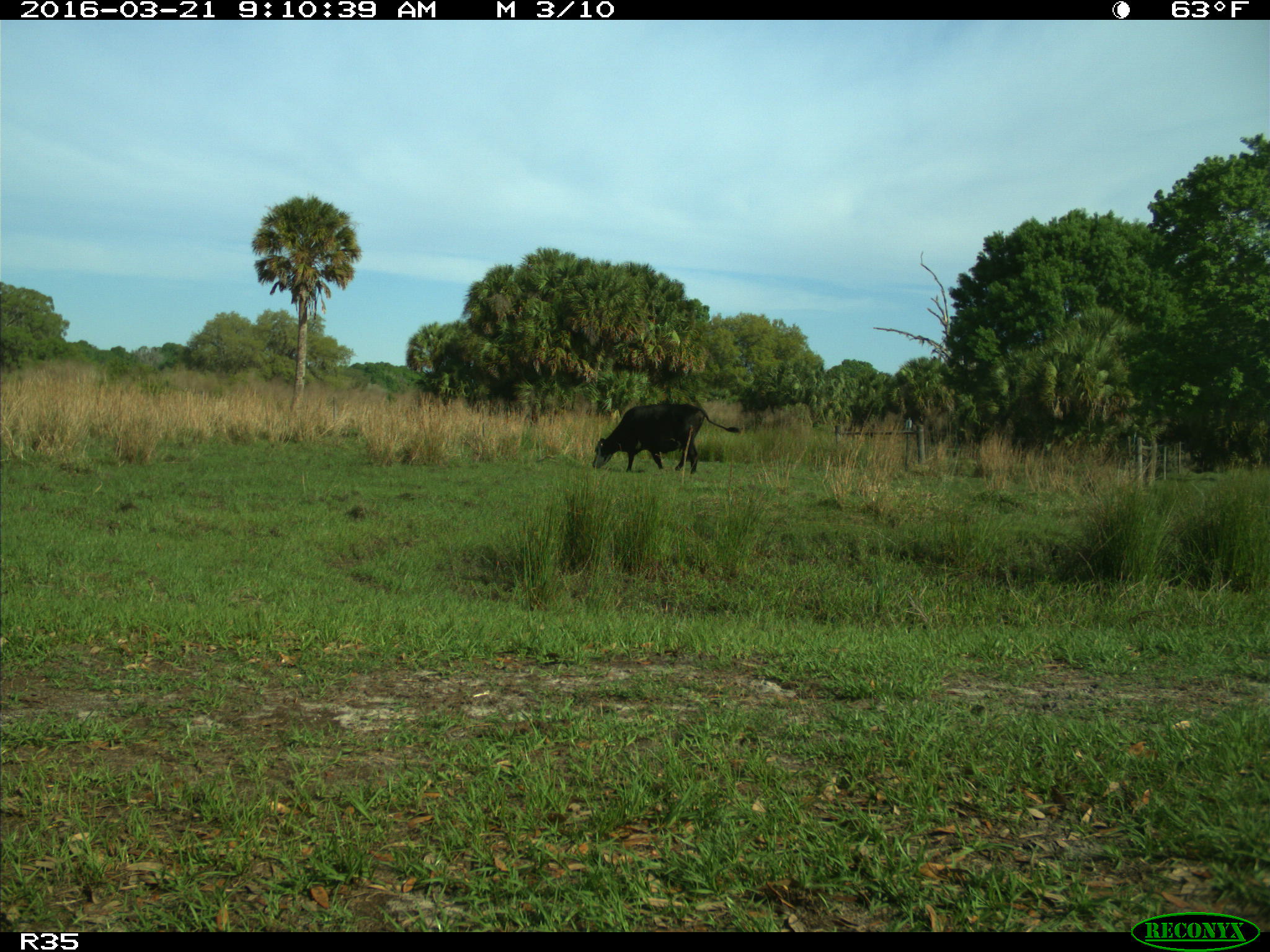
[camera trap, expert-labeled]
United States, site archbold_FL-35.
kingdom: Animalia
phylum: Chordata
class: Mammalia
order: Artiodactyla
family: Bovidae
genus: Bos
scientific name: Bos taurus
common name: domestic cow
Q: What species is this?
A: Bos taurus (domestic cow).